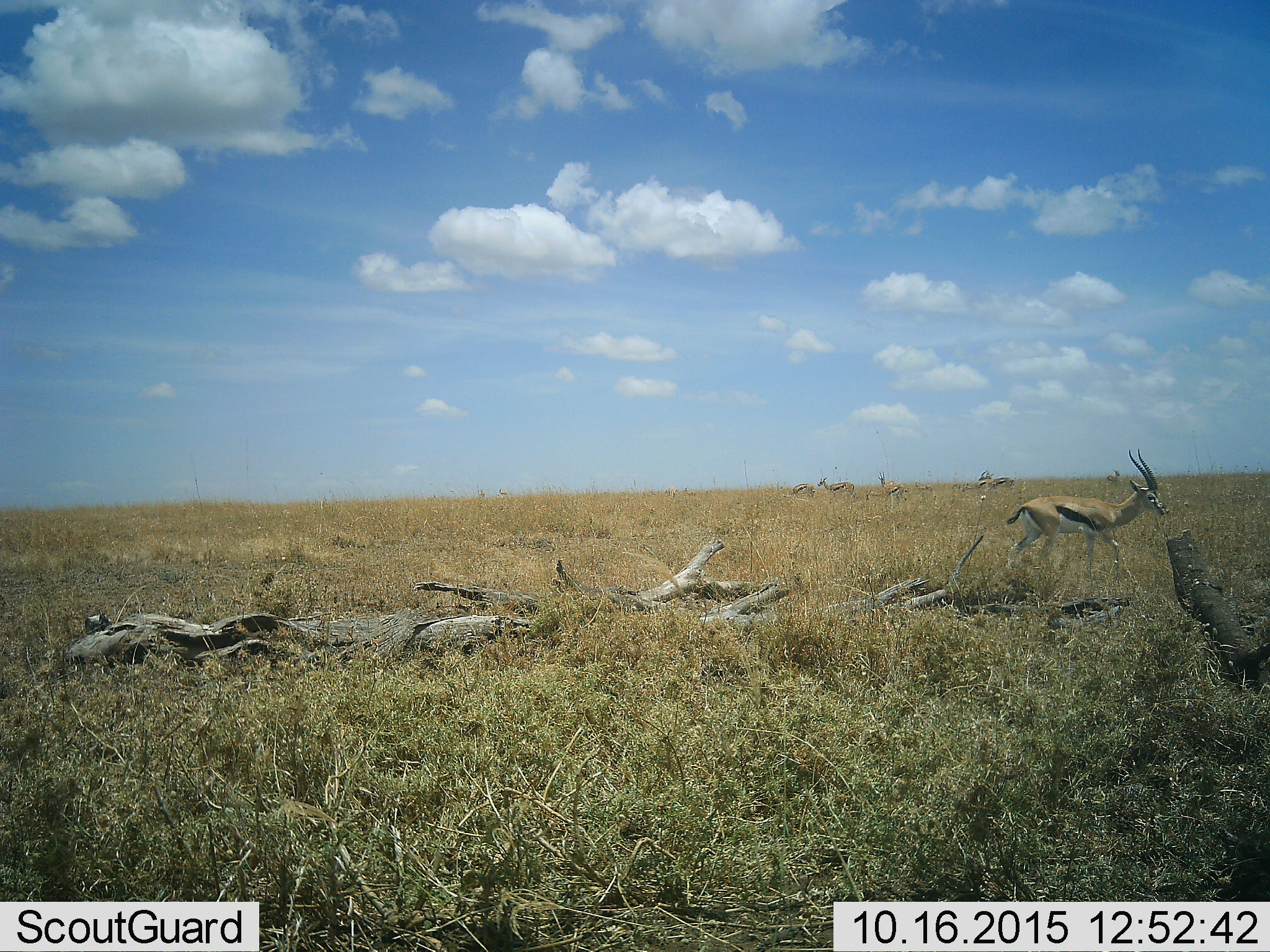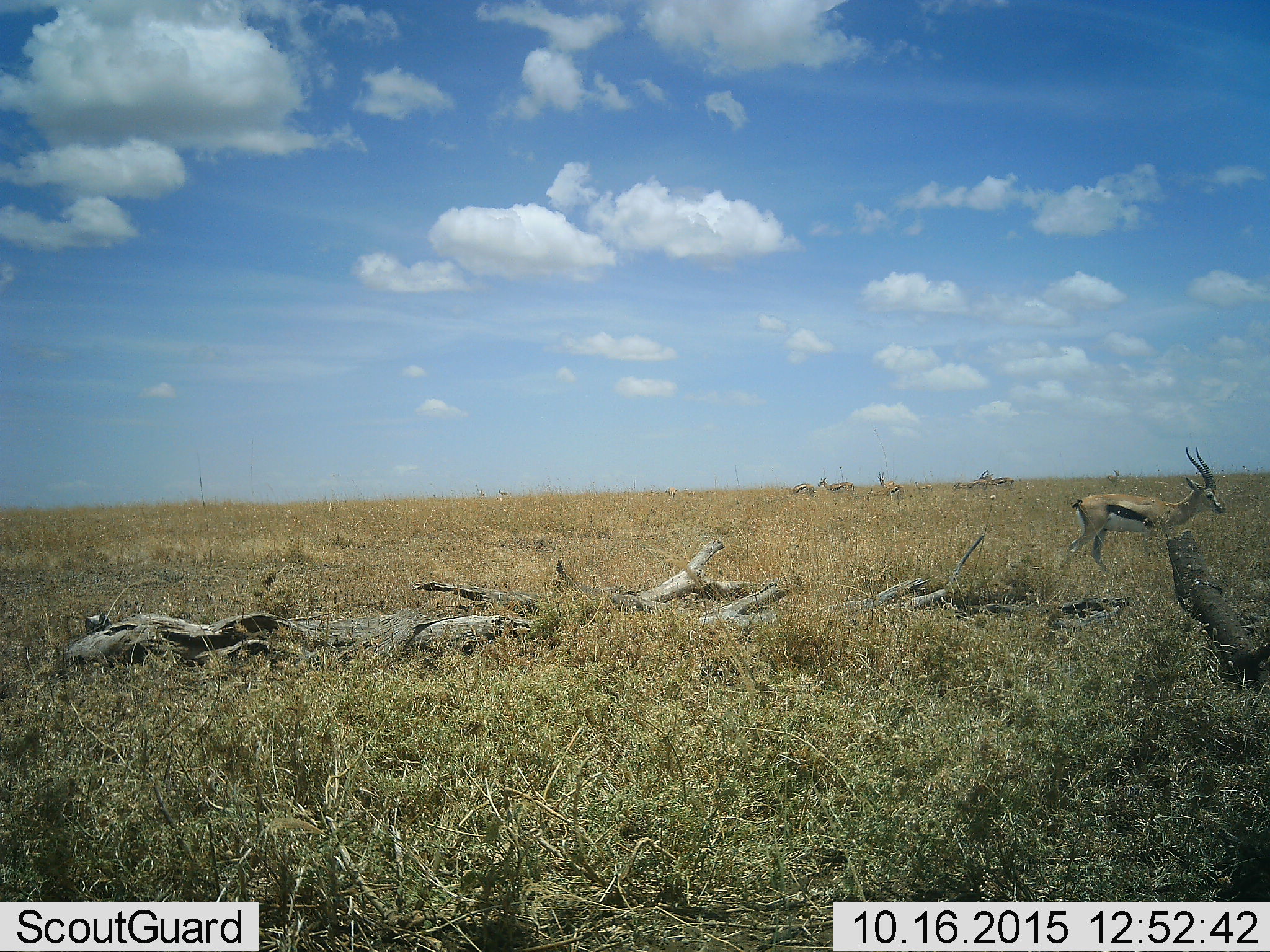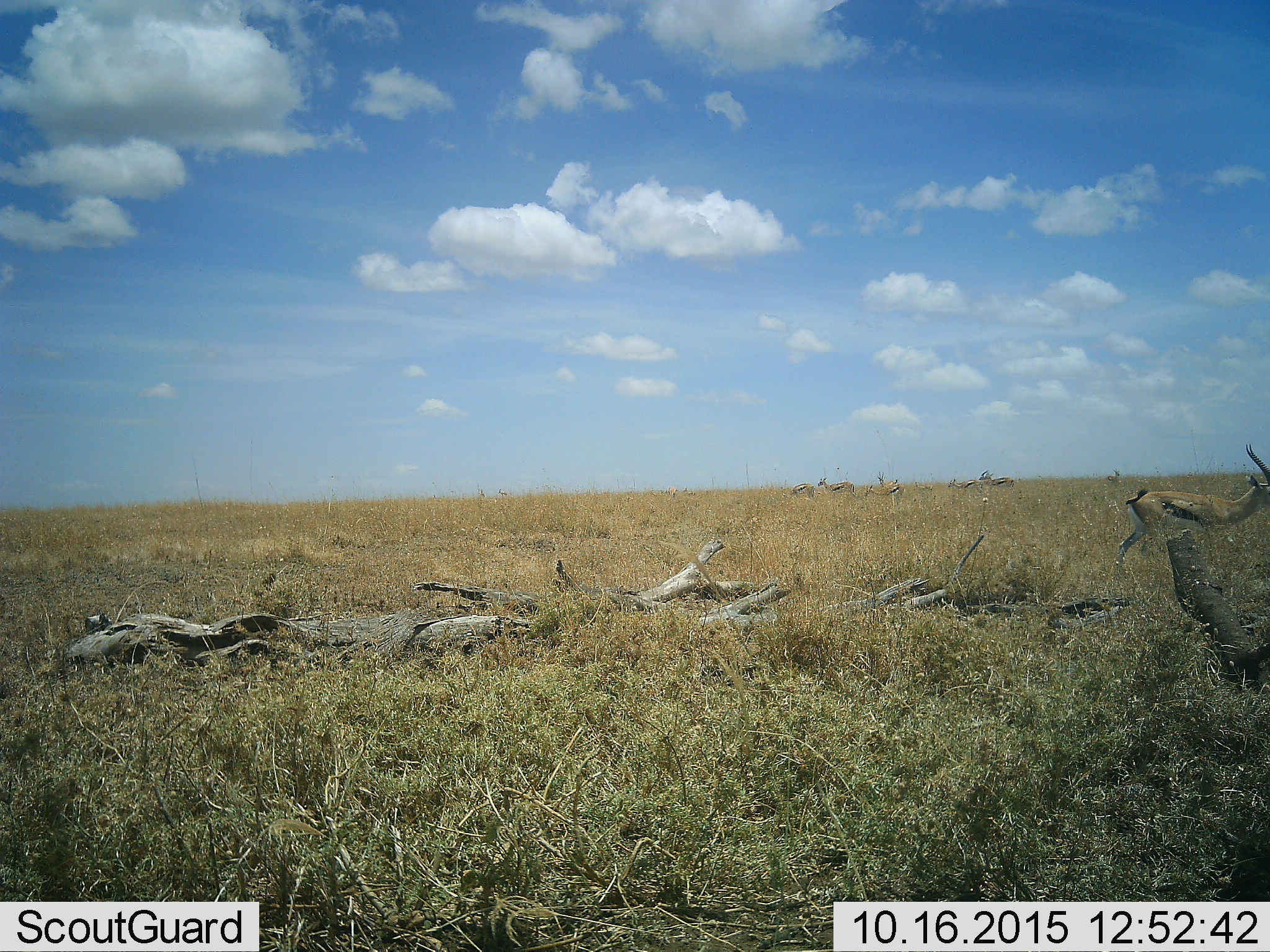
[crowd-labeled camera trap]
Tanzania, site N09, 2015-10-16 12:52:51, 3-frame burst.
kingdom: Animalia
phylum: Chordata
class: Mammalia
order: Artiodactyla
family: Bovidae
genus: Eudorcas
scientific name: Eudorcas thomsonii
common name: thomson's gazelle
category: gazellethomsons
Gazellethomsons (thomson's gazelle) (Eudorcas thomsonii), count 6. Behavior (volunteer vote fractions): standing 100%, resting 0%, moving 67%, interacting 0%. Young present (vote fraction): 0%. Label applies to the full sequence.